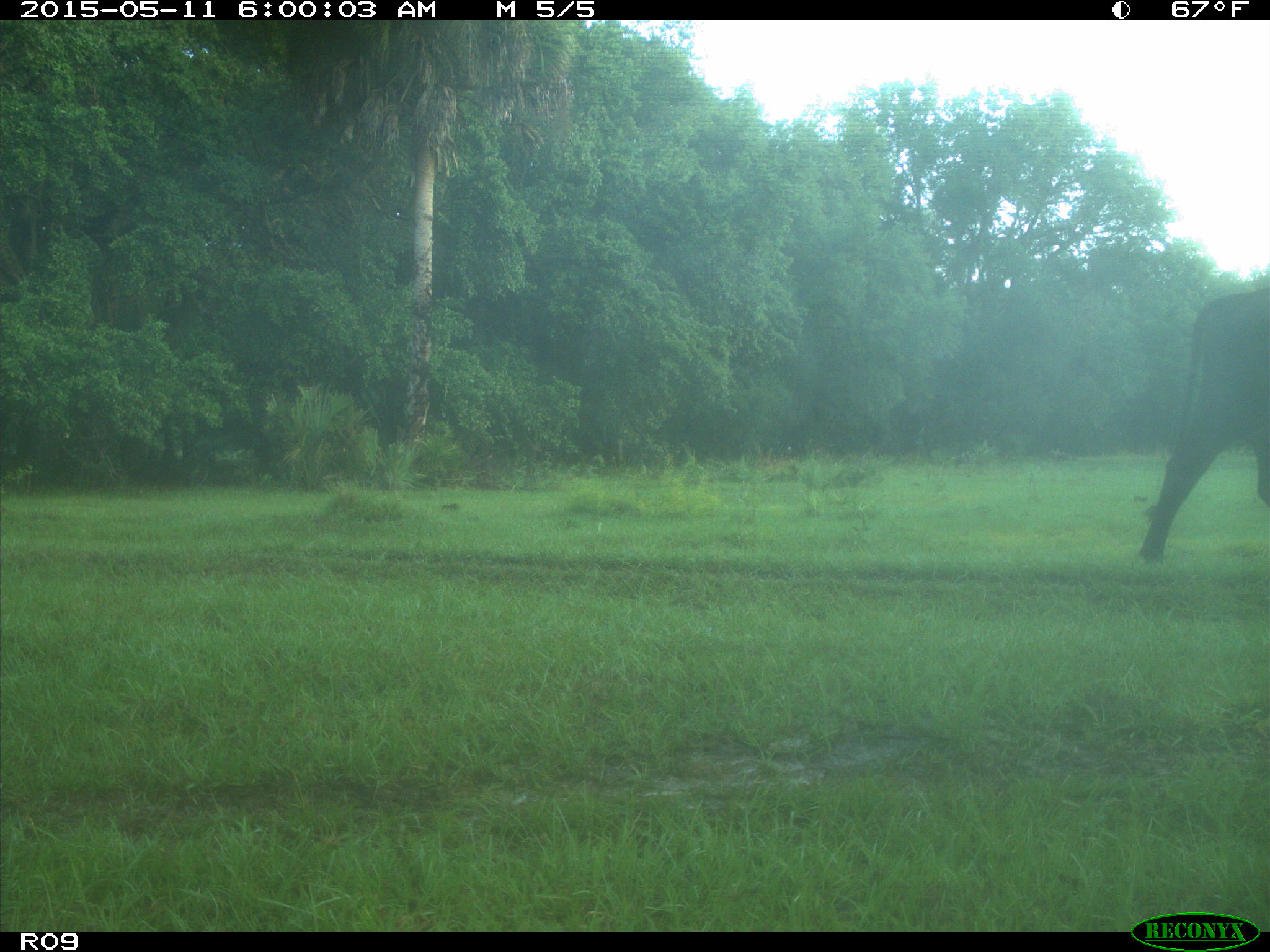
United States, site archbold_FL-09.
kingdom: Animalia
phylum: Chordata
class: Mammalia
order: Artiodactyla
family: Bovidae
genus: Bos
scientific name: Bos taurus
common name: domestic cow